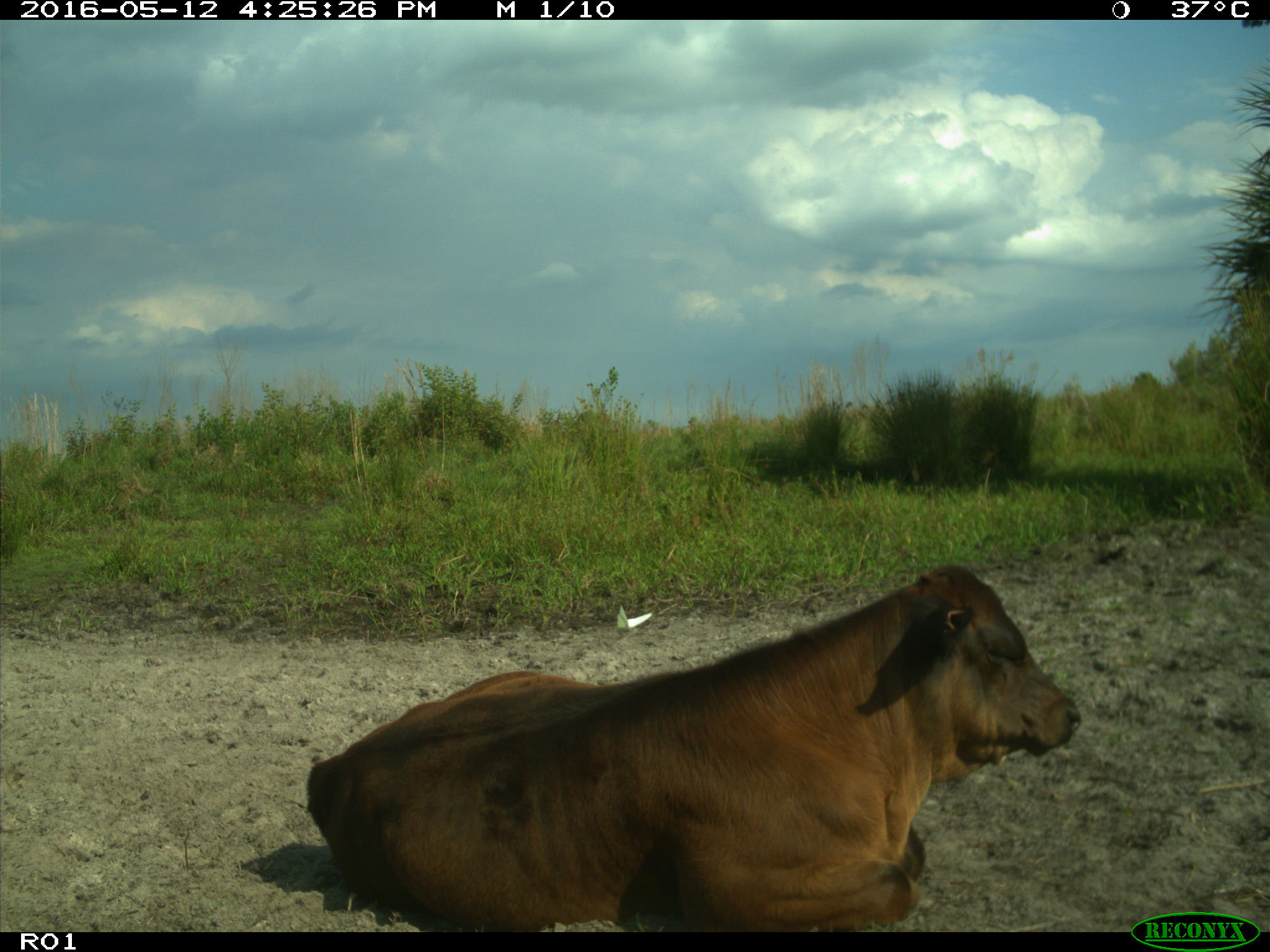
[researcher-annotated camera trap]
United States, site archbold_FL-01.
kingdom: Animalia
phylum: Chordata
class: Mammalia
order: Artiodactyla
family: Bovidae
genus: Bos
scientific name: Bos taurus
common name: domestic cow